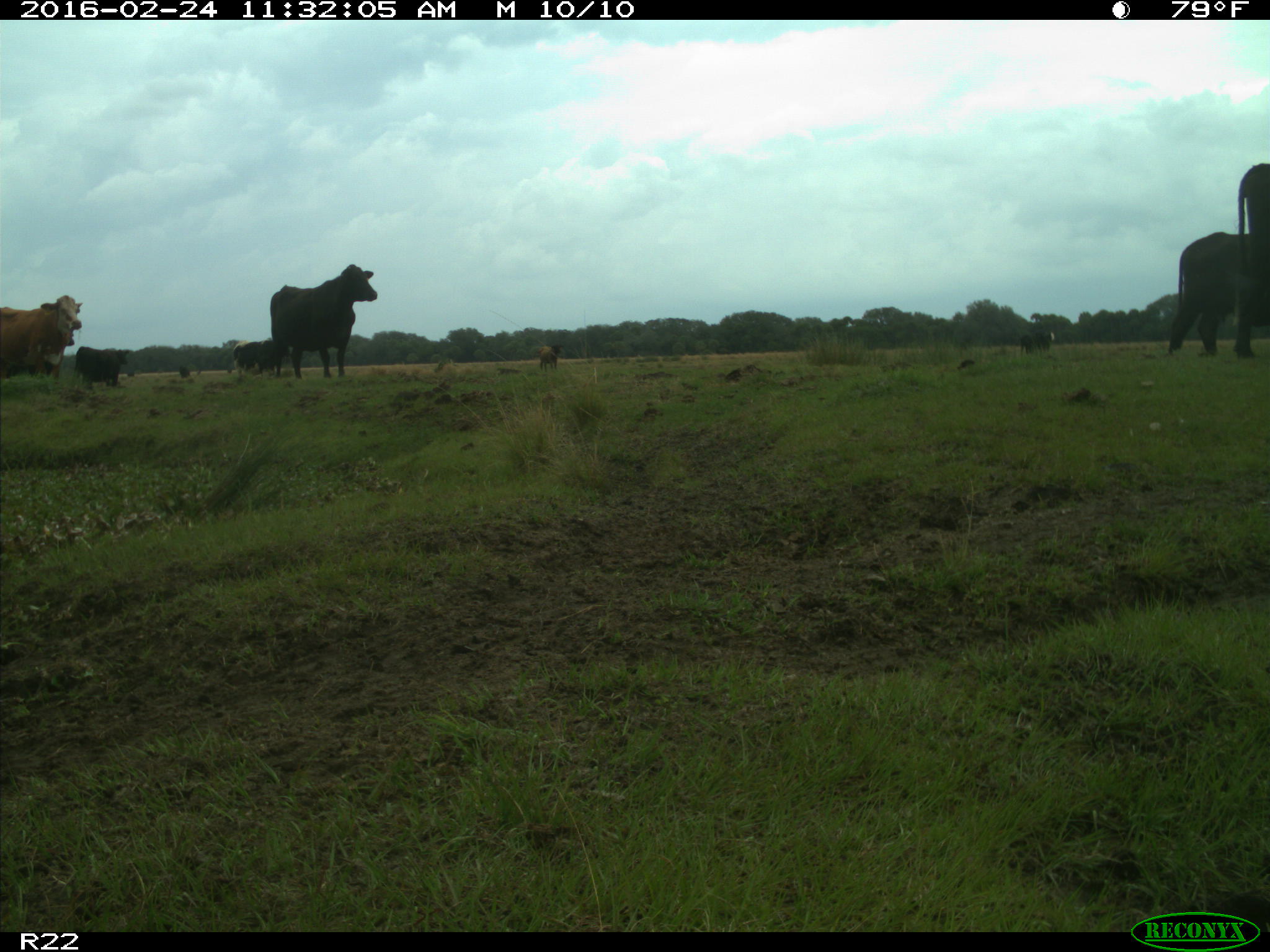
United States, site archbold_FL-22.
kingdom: Animalia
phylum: Chordata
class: Mammalia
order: Artiodactyla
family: Bovidae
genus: Bos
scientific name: Bos taurus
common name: domestic cow